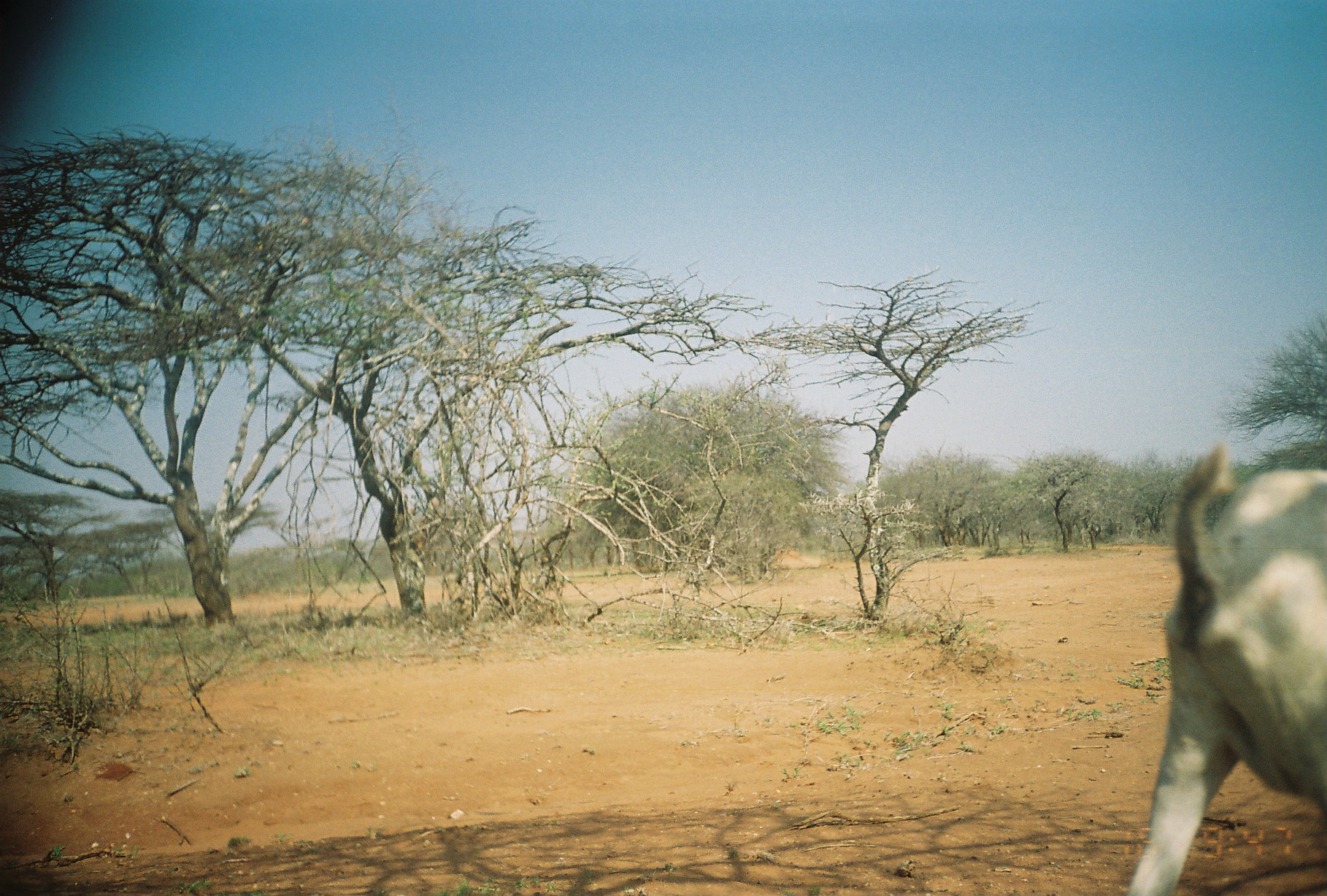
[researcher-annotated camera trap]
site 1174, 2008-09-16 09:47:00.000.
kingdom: Animalia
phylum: Chordata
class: Mammalia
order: Artiodactyla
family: Bovidae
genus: Capra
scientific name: Capra aegagrus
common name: wild goat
Capra aegagrus (wild goat), count 1.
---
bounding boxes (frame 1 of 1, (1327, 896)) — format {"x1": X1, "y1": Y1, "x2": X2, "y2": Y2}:
capra aegagrus: {"x1": 1122, "y1": 444, "x2": 1325, "y2": 894}